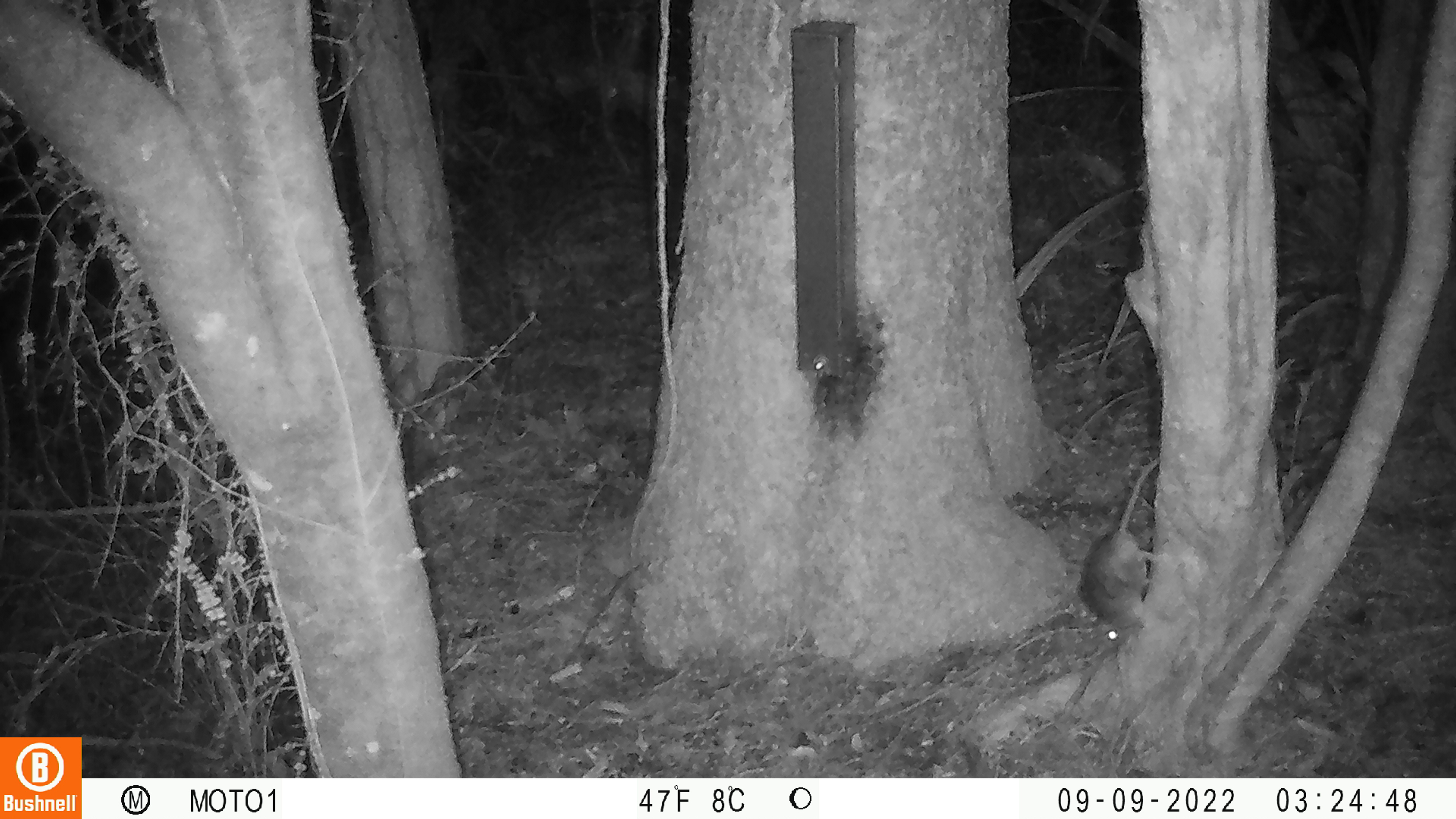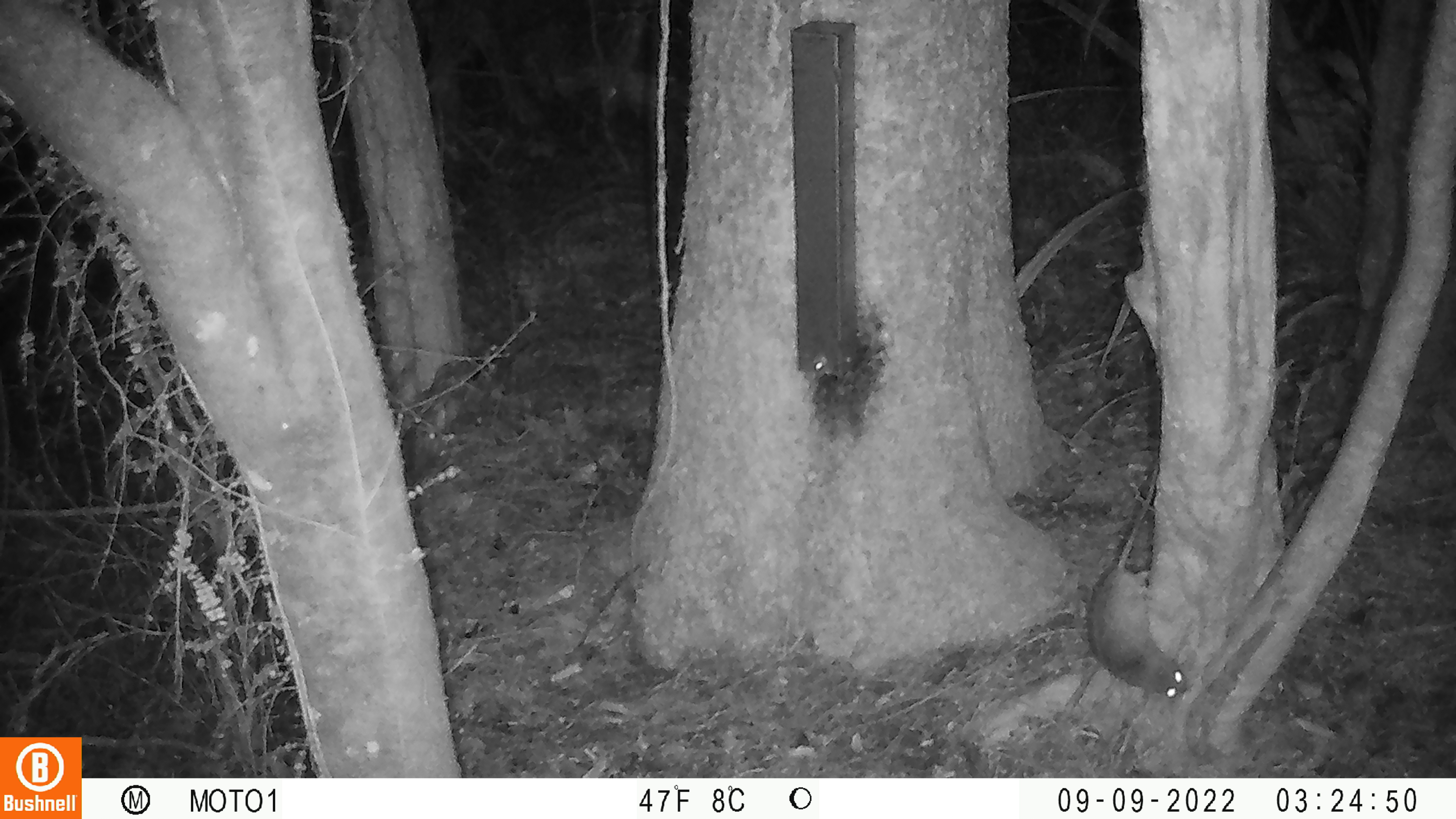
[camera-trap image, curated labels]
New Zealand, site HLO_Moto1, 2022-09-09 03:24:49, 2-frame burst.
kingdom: Animalia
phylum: Chordata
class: Mammalia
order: Rodentia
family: Muridae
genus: Rattus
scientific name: Rattus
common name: rat